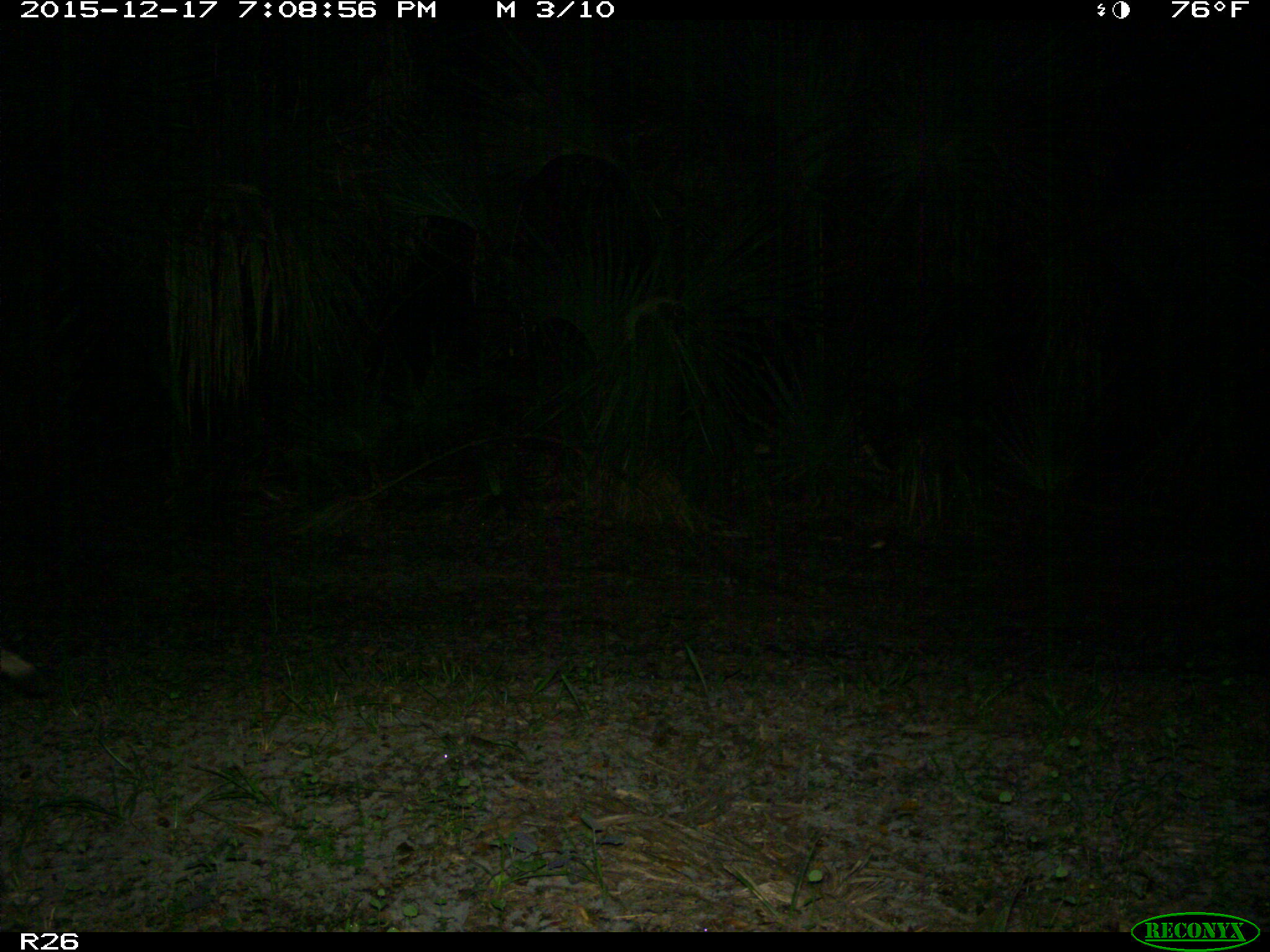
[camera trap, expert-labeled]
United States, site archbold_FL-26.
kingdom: Animalia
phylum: Chordata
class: Mammalia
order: Carnivora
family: Canidae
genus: Canis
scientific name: Canis latrans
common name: coyote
Canis latrans (coyote).